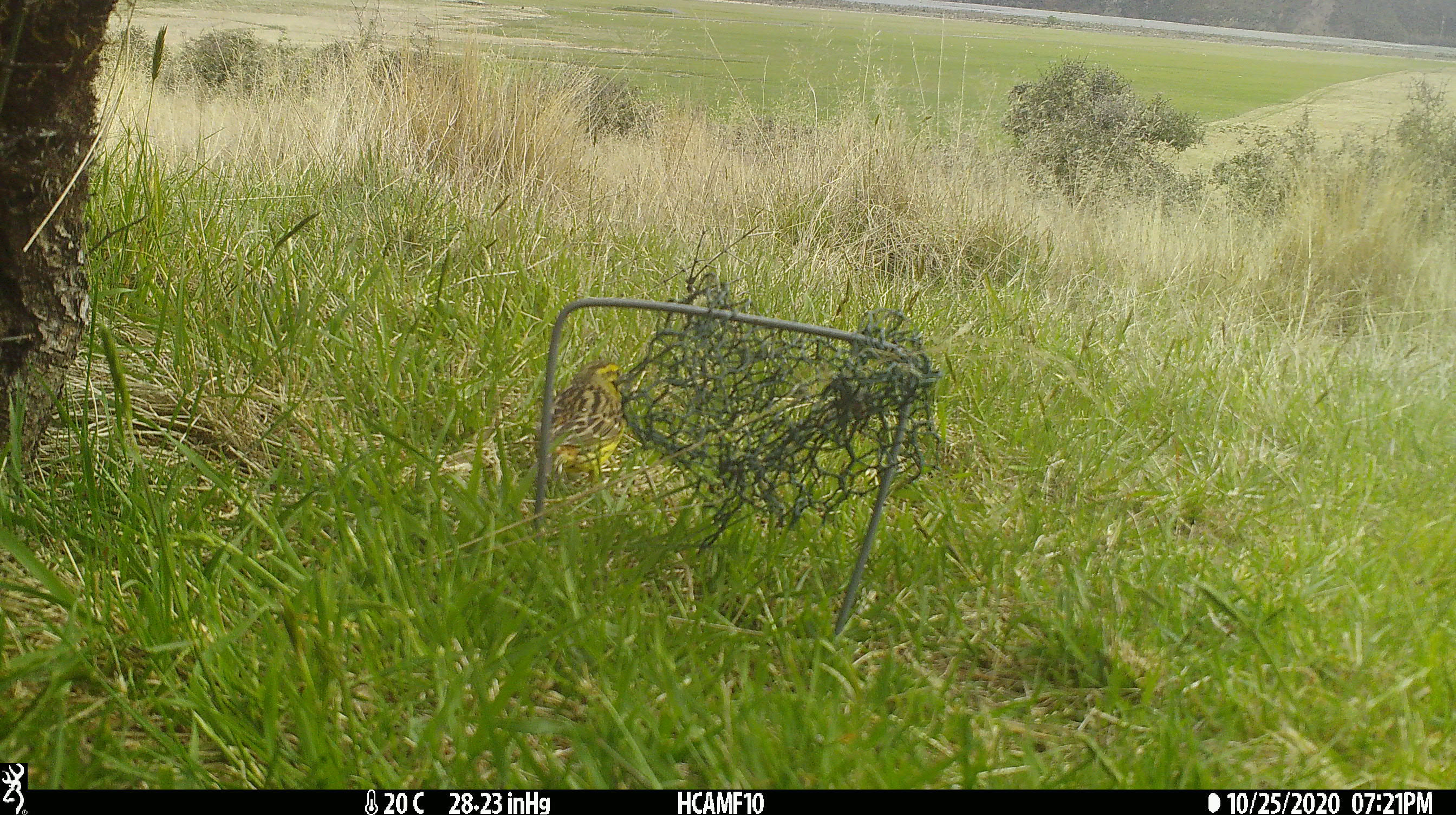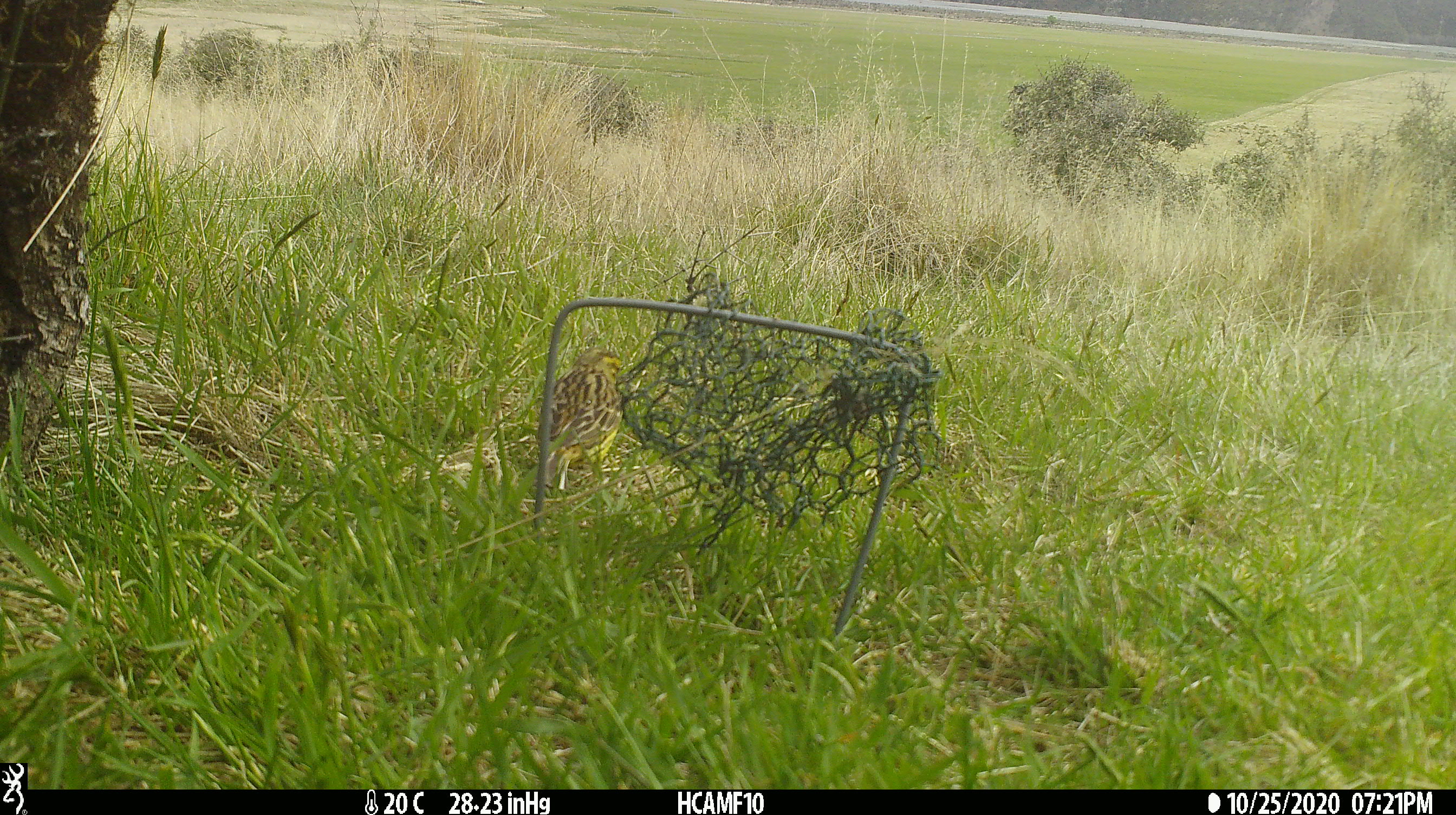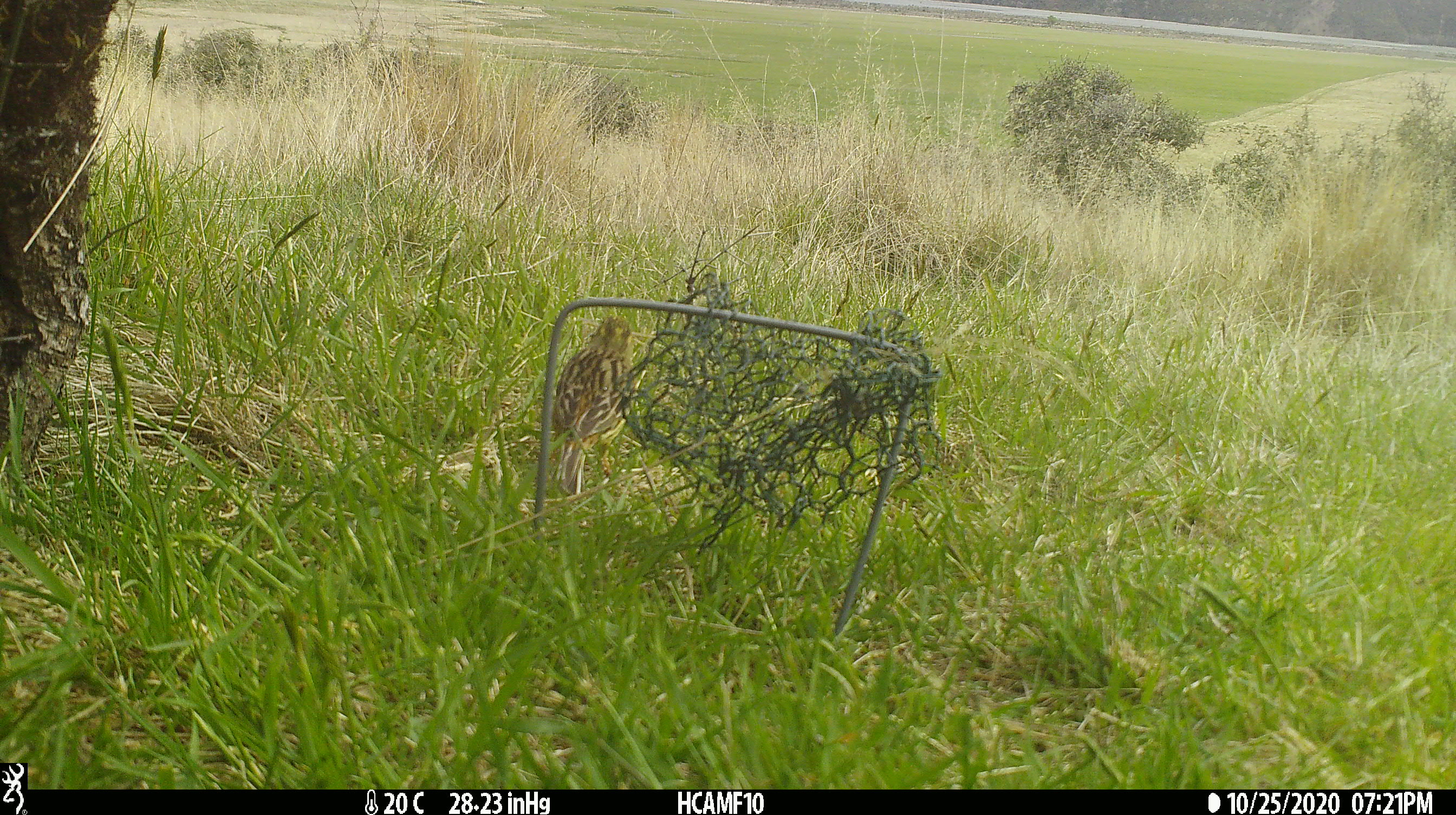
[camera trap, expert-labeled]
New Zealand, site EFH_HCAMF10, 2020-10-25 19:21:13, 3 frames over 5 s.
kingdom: Animalia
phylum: Chordata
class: Aves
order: Passeriformes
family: Emberizidae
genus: Emberiza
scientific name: Emberiza citrinella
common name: yellowhammer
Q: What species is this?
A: Yellowhammer (Emberiza citrinella).